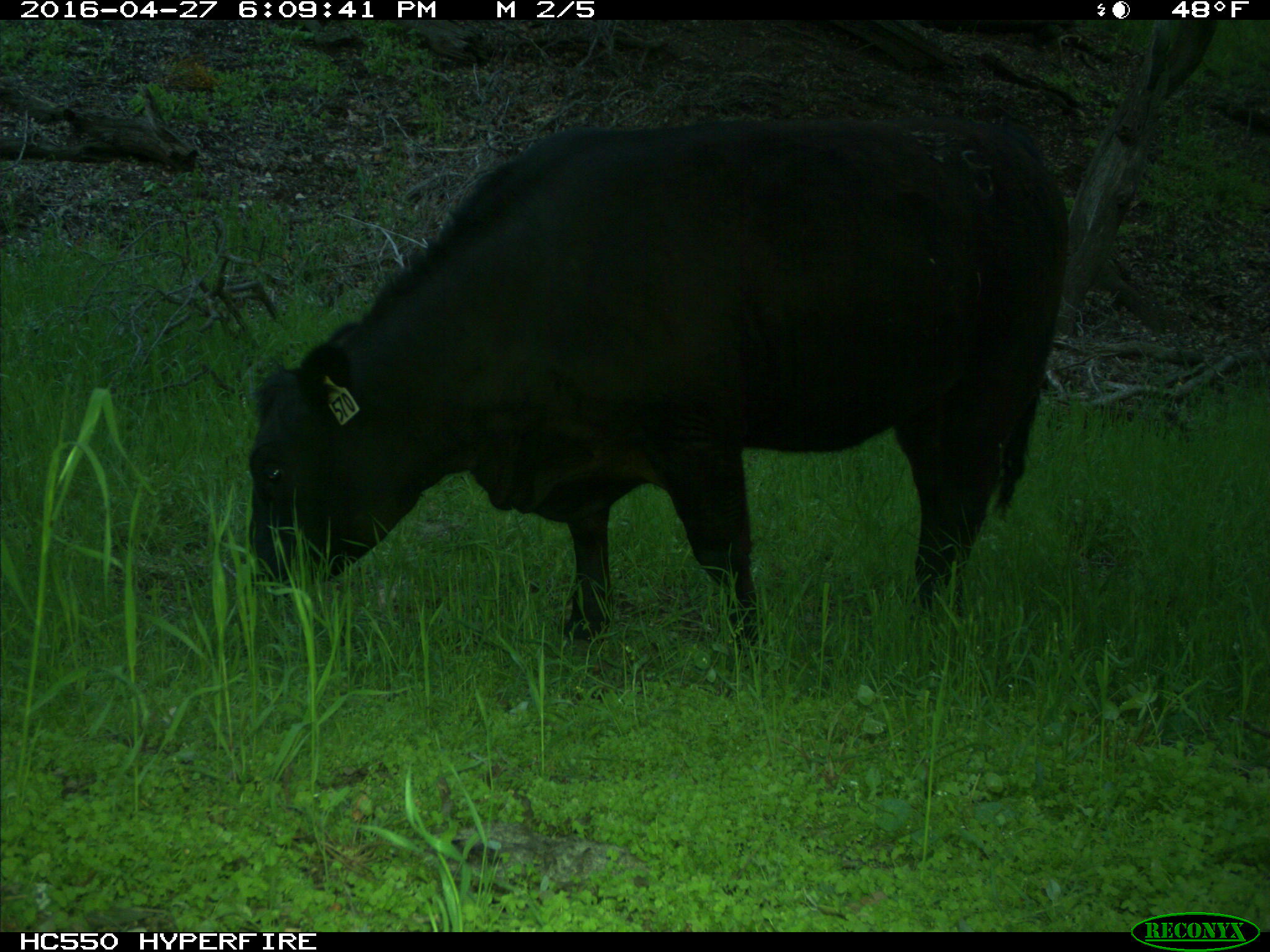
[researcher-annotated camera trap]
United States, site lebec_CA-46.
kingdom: Animalia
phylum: Chordata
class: Mammalia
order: Artiodactyla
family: Bovidae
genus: Bos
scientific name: Bos taurus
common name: domestic cow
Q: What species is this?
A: Bos taurus (domestic cow).